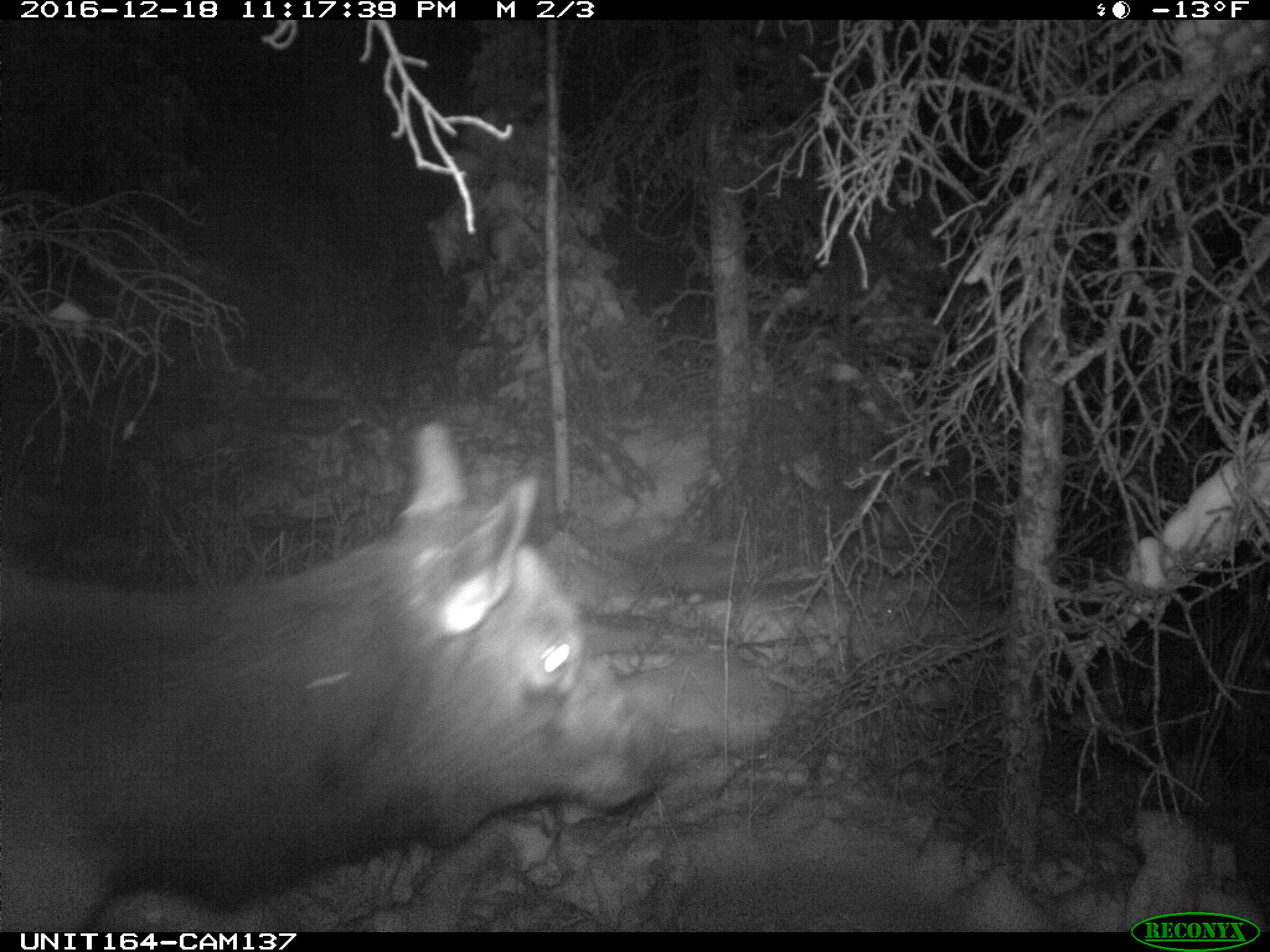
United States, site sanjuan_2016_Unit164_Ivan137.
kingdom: Animalia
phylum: Chordata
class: Mammalia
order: Artiodactyla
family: Cervidae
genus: Cervus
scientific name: Cervus elaphus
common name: red deer